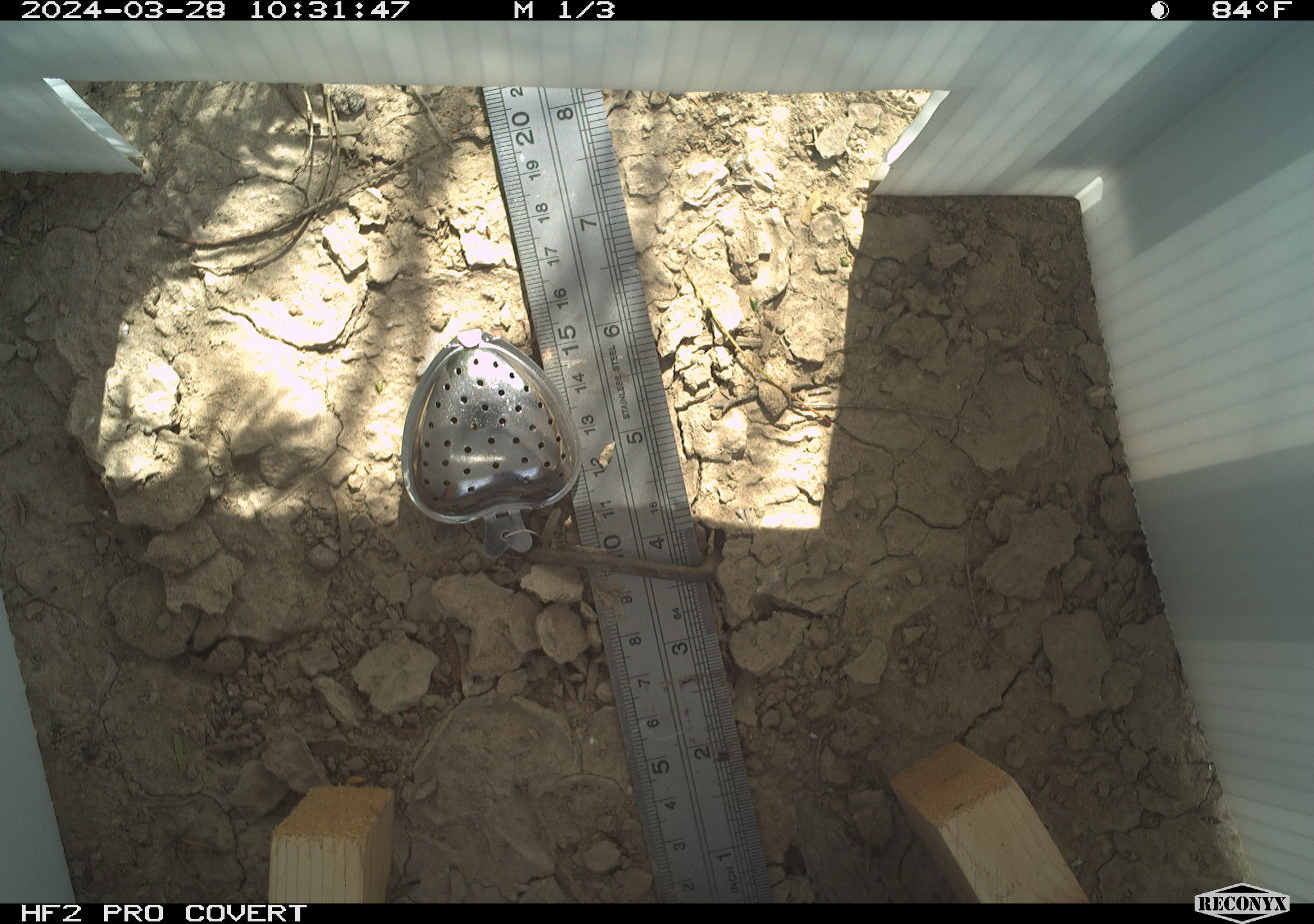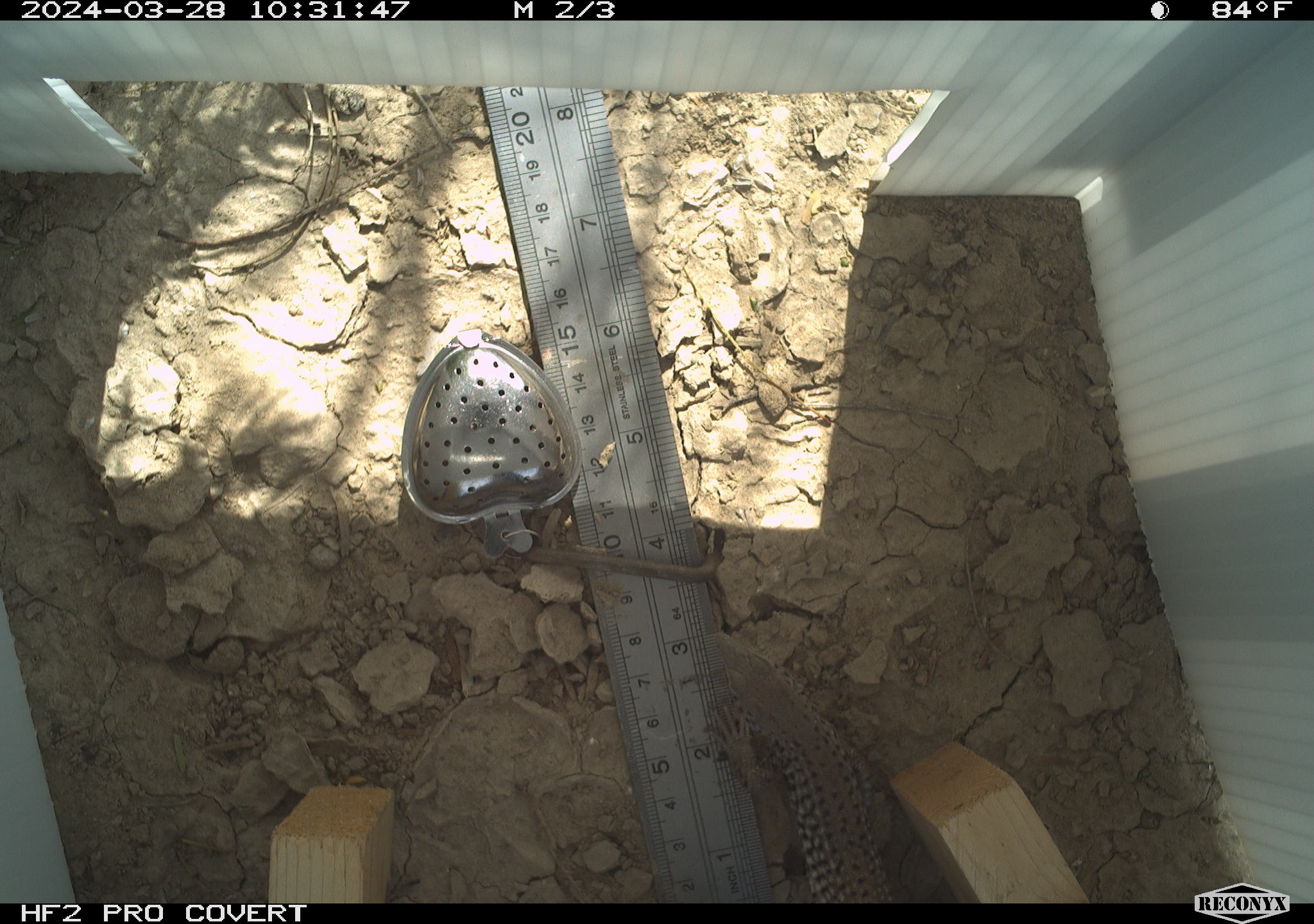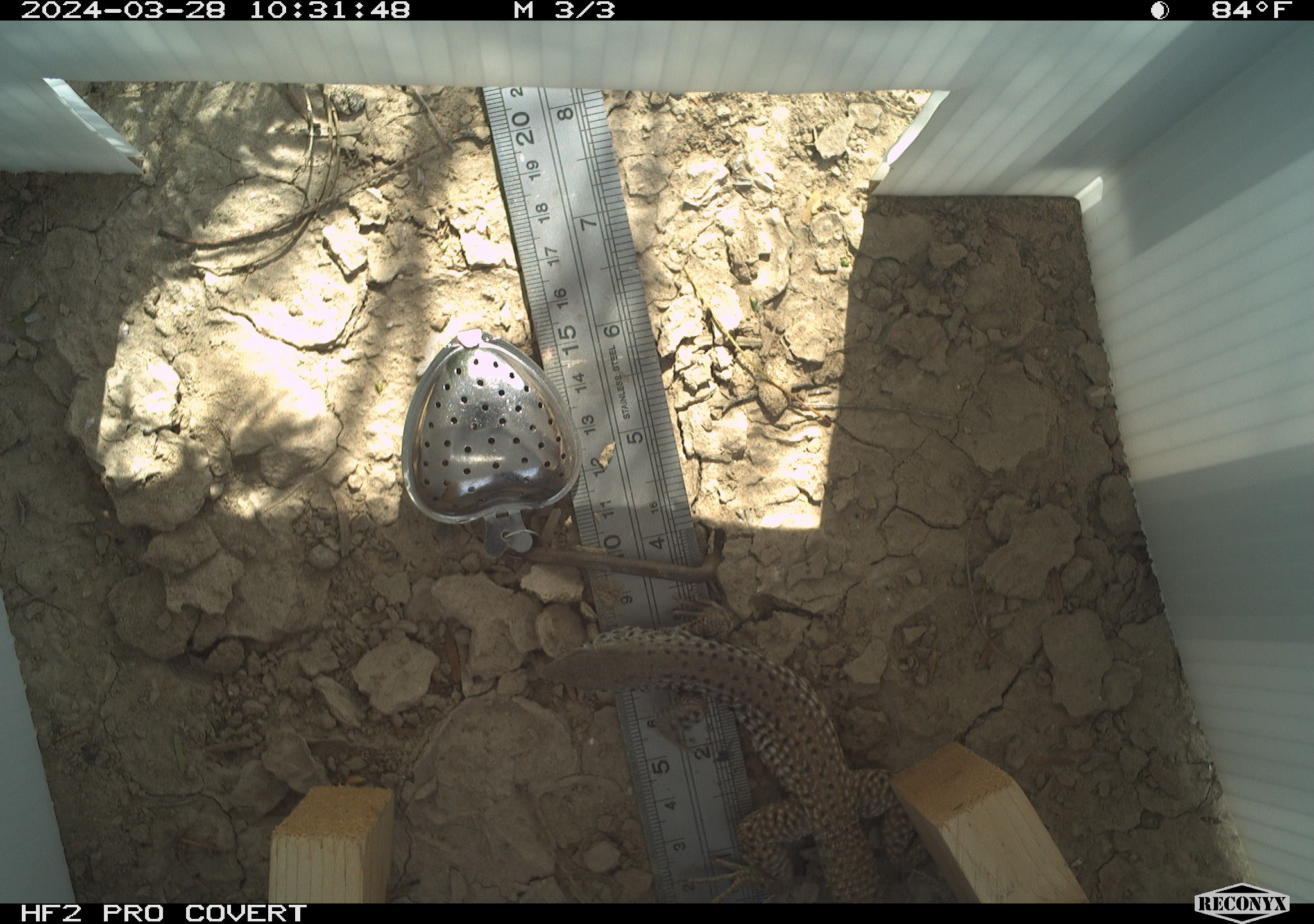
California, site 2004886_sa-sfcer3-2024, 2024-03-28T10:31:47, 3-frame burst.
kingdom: Animalia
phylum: Chordata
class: Reptilia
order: Squamata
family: Teiidae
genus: Aspidoscelis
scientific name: Aspidoscelis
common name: whiptail lizards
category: aspidoscelis species